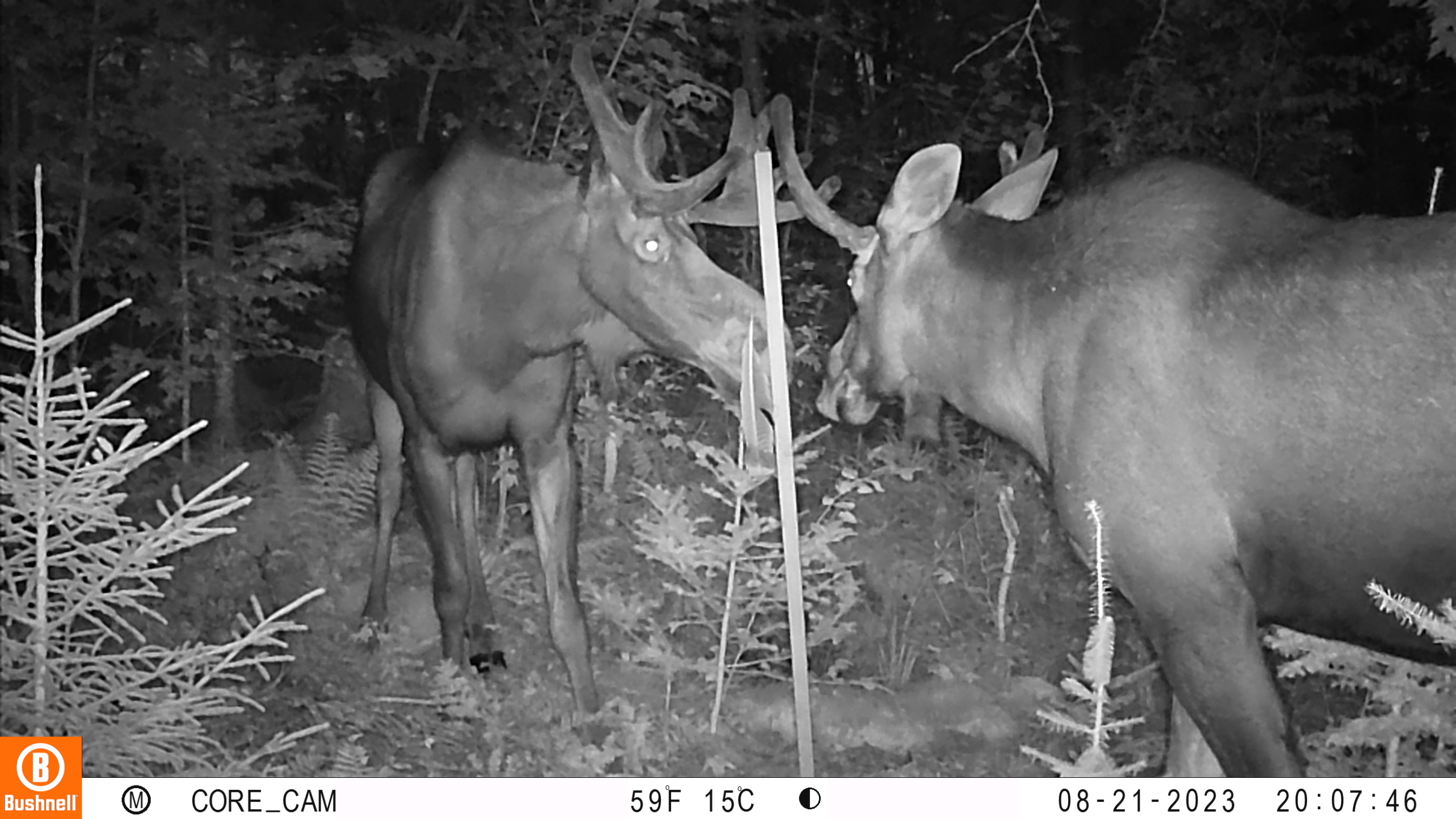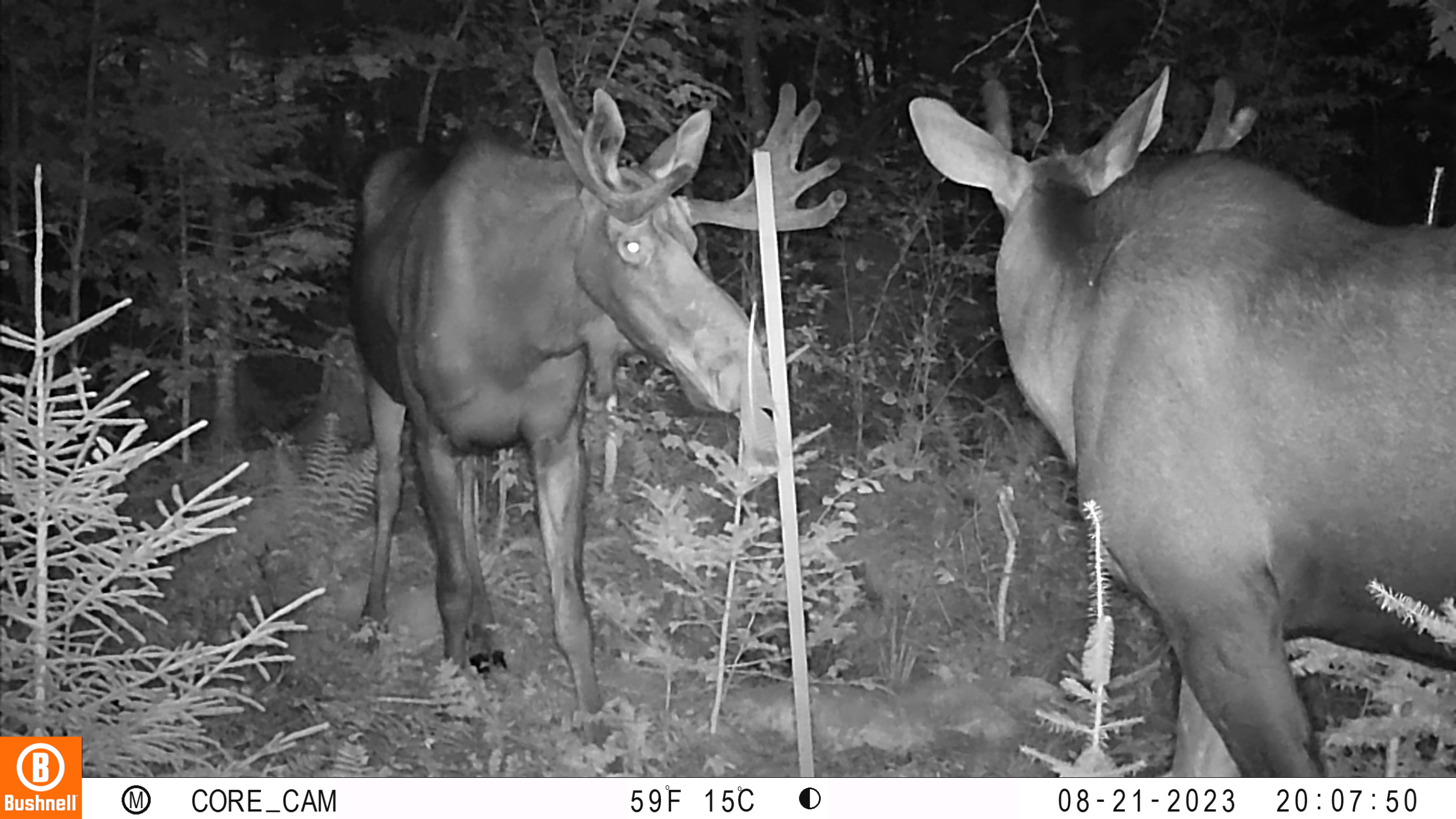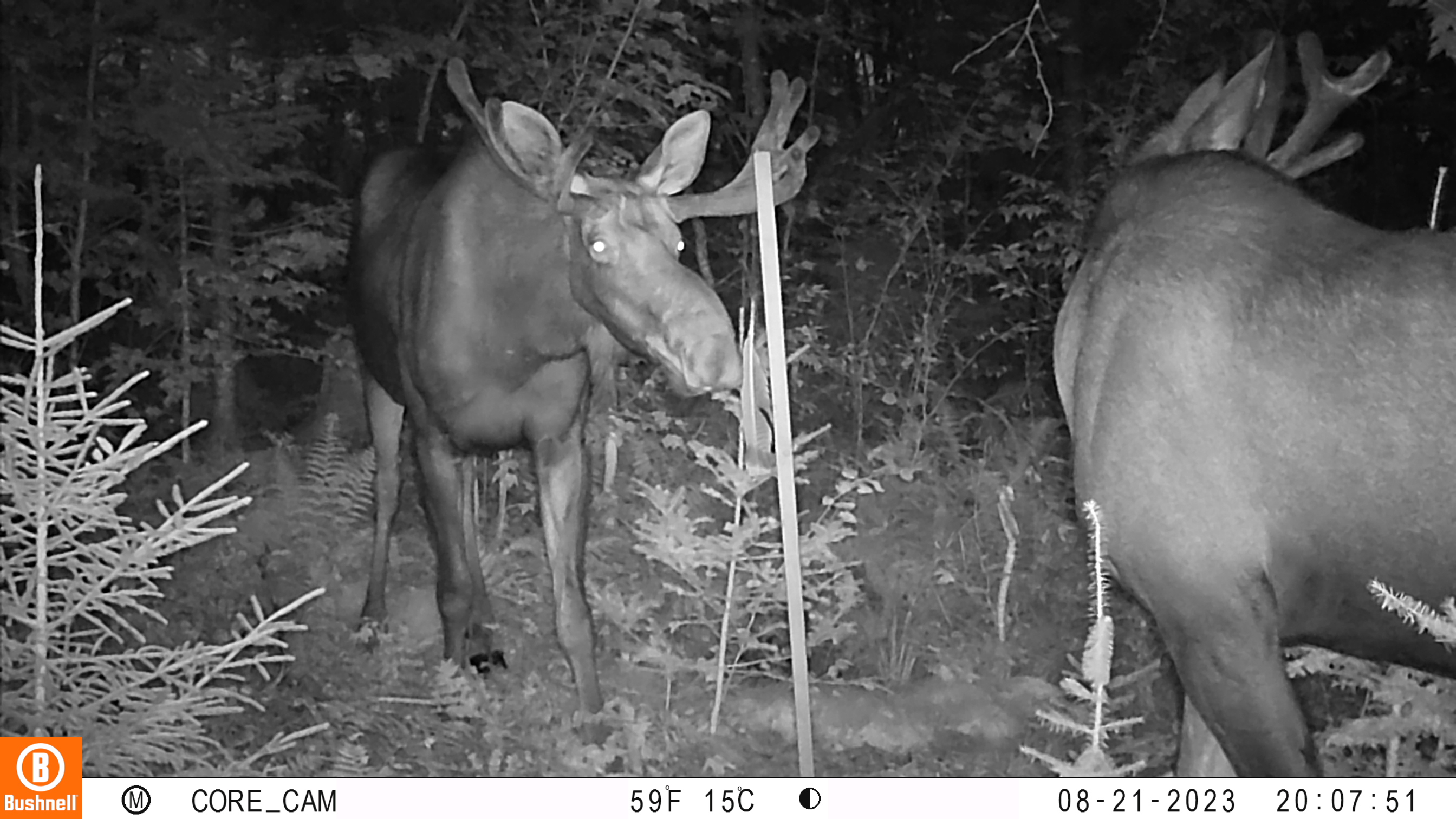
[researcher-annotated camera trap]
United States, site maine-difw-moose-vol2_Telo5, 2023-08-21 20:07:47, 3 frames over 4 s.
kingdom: Animalia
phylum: Chordata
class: Mammalia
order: Artiodactyla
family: Cervidae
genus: Alces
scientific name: Alces alces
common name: moose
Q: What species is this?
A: Moose (Alces alces).